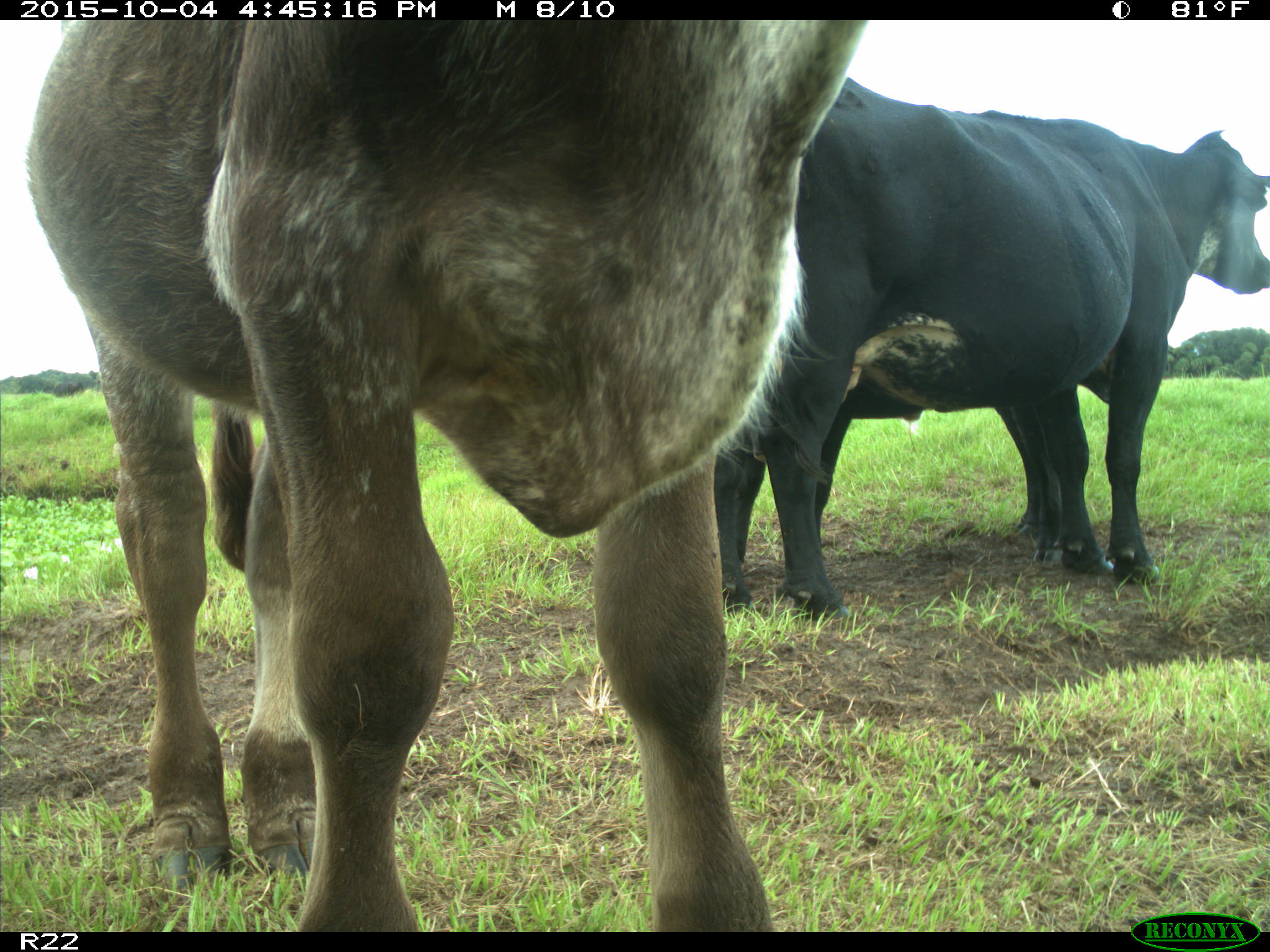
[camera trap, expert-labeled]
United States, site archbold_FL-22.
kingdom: Animalia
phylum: Chordata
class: Mammalia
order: Artiodactyla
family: Bovidae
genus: Bos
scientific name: Bos taurus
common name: domestic cow